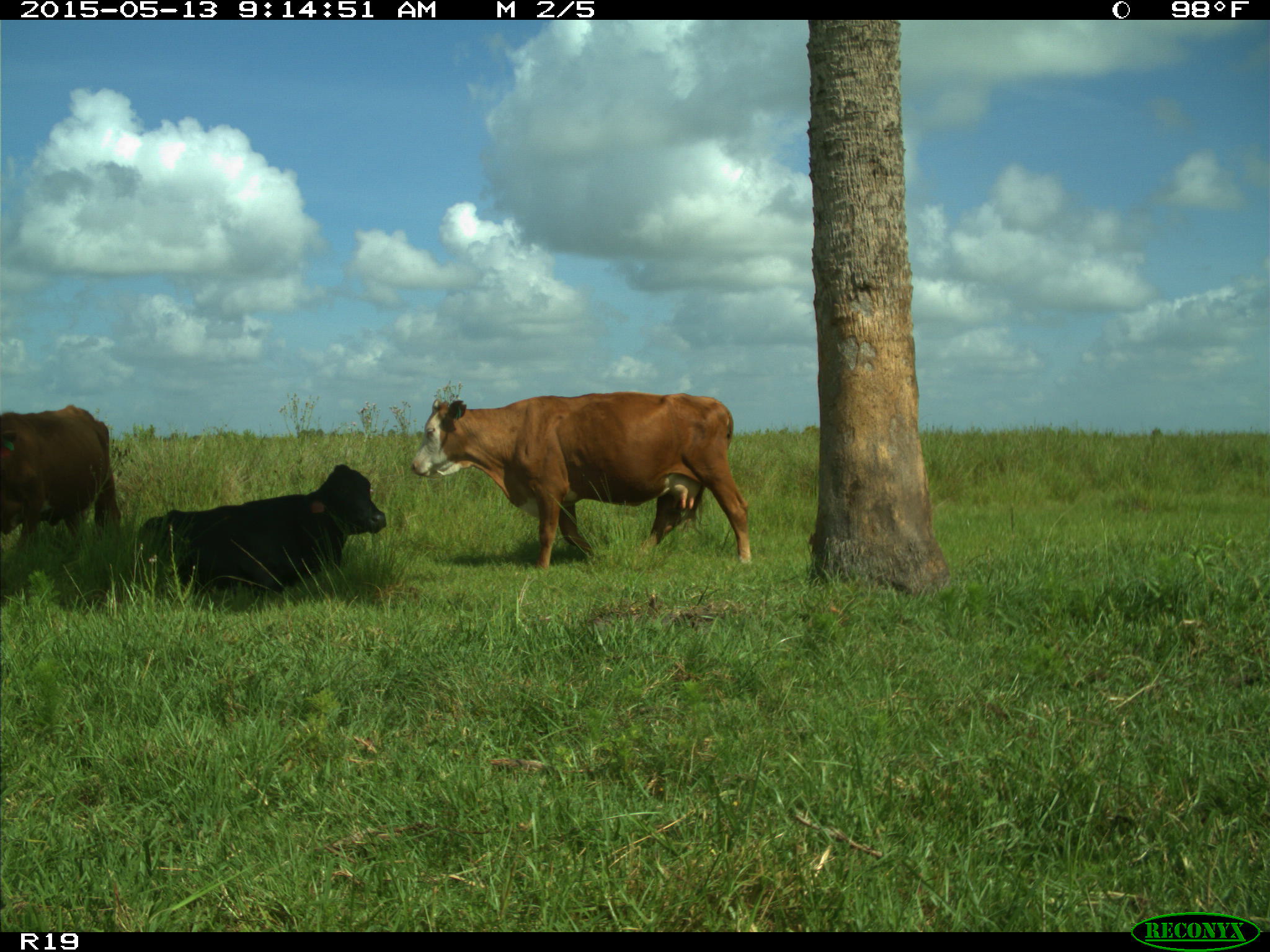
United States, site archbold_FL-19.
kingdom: Animalia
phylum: Chordata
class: Mammalia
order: Artiodactyla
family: Bovidae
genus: Bos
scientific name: Bos taurus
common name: domestic cow